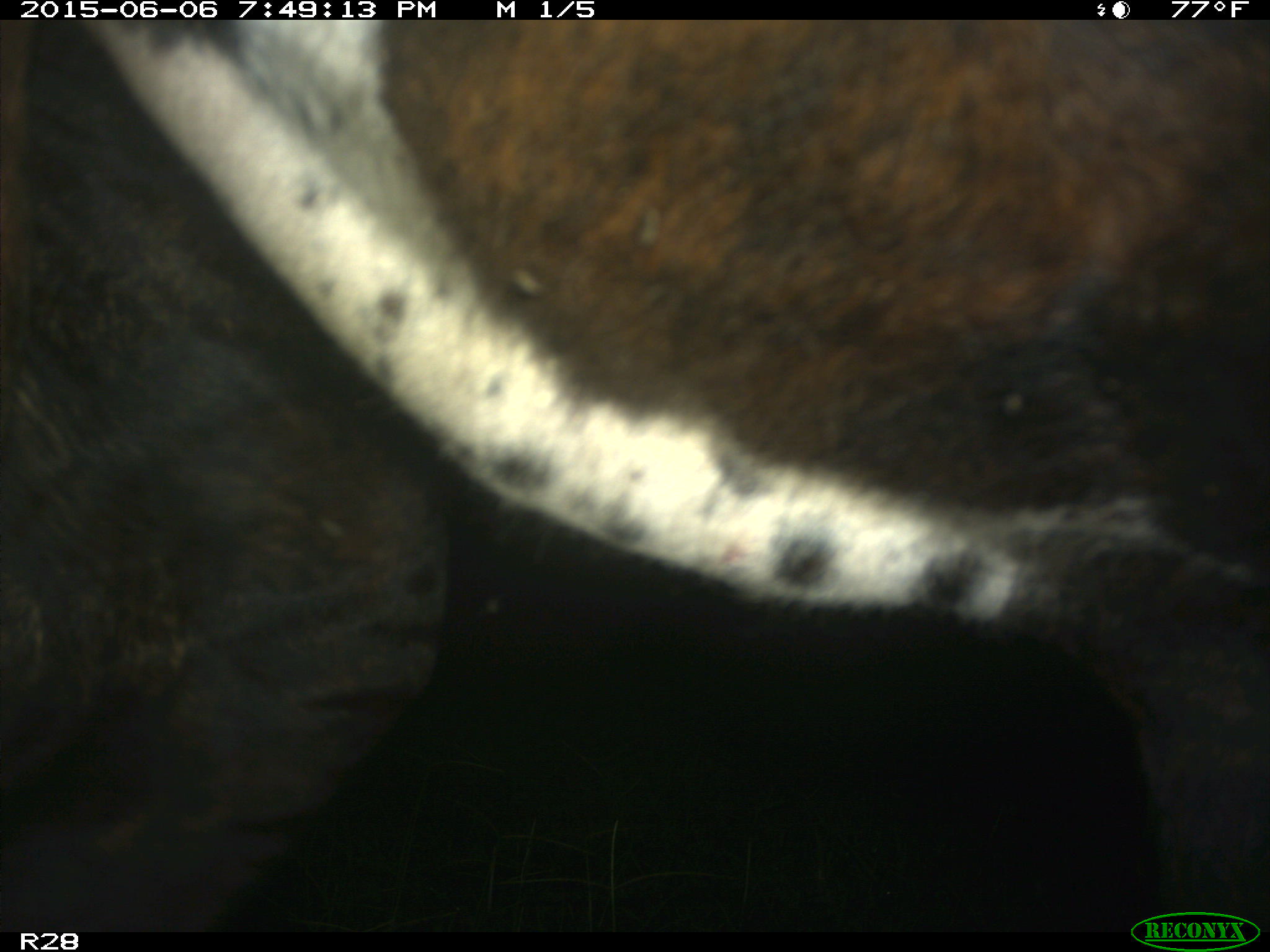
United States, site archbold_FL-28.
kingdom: Animalia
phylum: Chordata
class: Mammalia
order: Artiodactyla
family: Bovidae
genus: Bos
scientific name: Bos taurus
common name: domestic cow